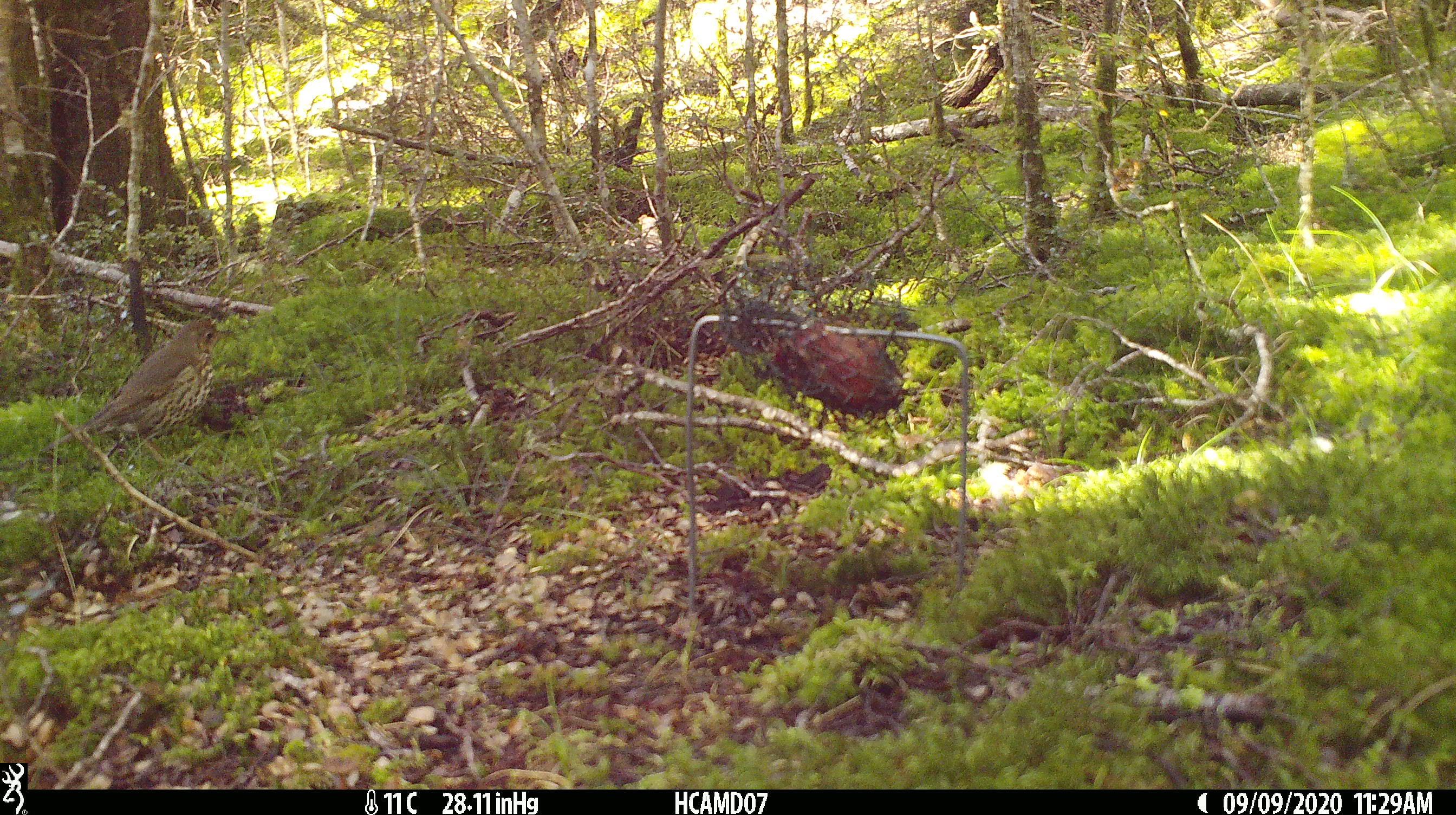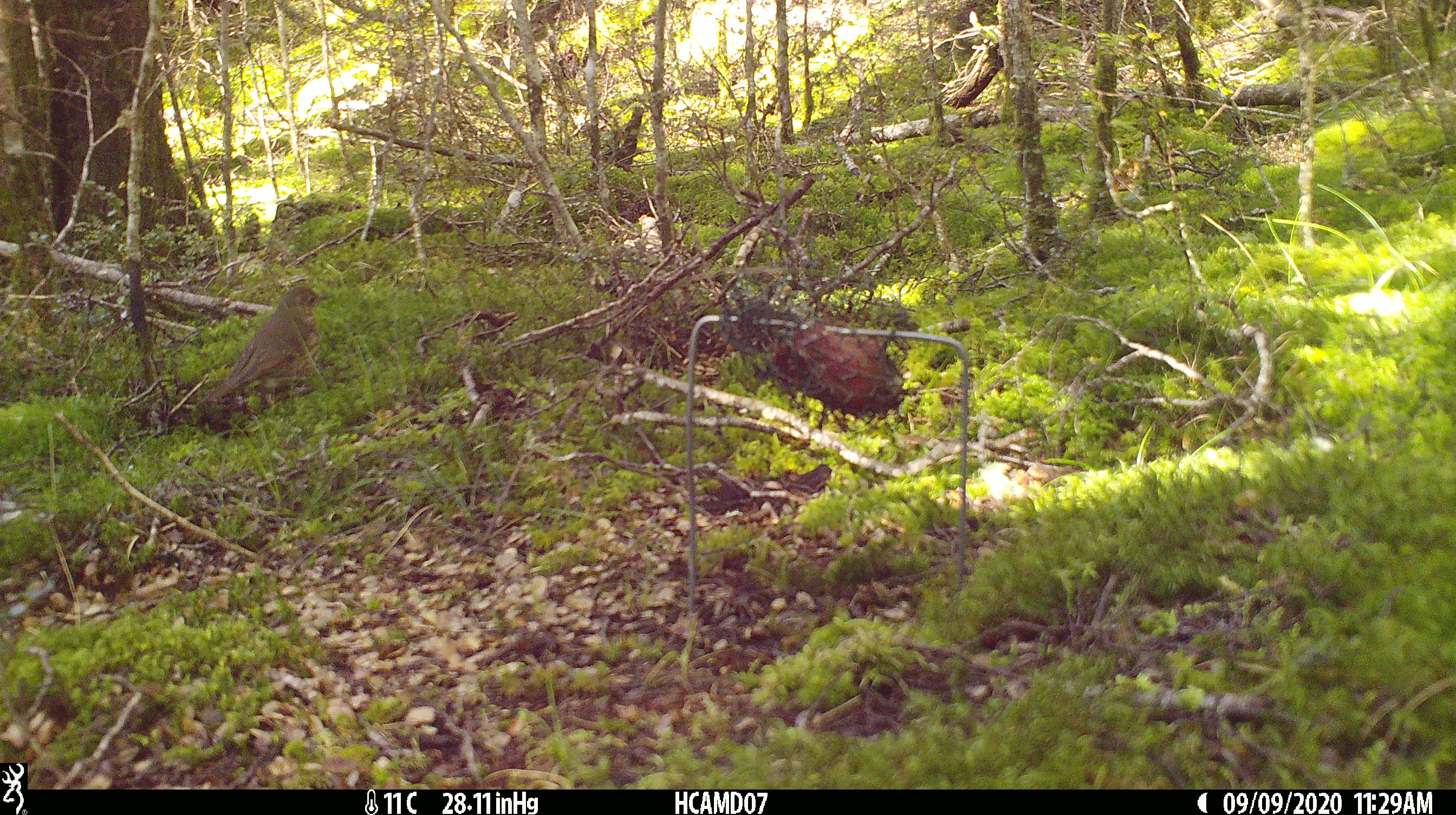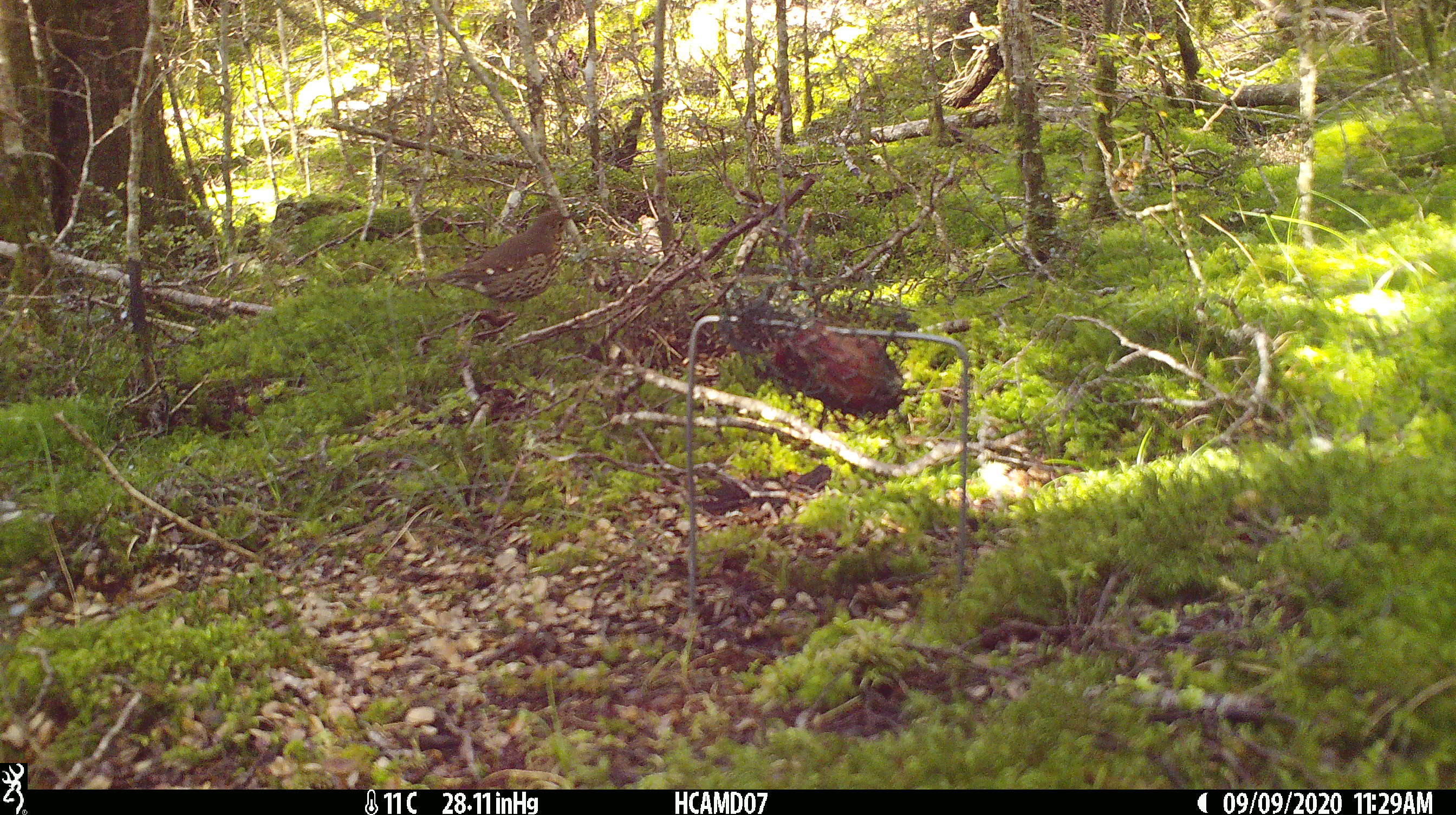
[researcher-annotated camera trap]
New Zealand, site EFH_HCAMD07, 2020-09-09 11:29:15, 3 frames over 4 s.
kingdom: Animalia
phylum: Chordata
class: Aves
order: Passeriformes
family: Turdidae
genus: Turdus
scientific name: Turdus philomelos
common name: song thrush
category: thrush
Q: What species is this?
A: Thrush (song thrush) (Turdus philomelos).